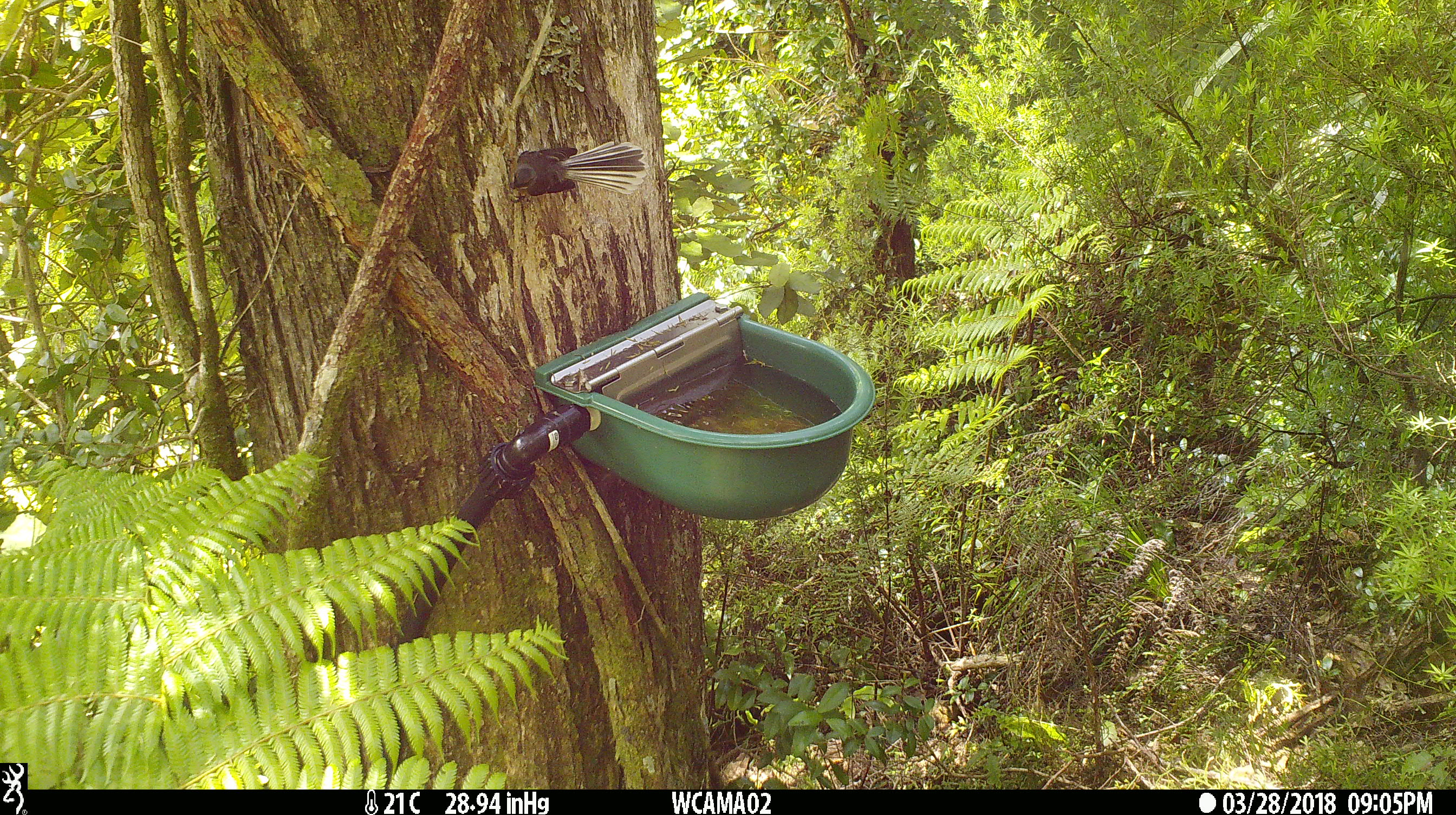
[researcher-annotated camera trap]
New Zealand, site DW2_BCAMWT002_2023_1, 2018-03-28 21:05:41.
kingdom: Animalia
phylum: Chordata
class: Aves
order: Passeriformes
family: Rhipiduridae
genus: Rhipidura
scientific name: Rhipidura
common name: fantails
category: fantail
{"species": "fantail (fantails) (Rhipidura)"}